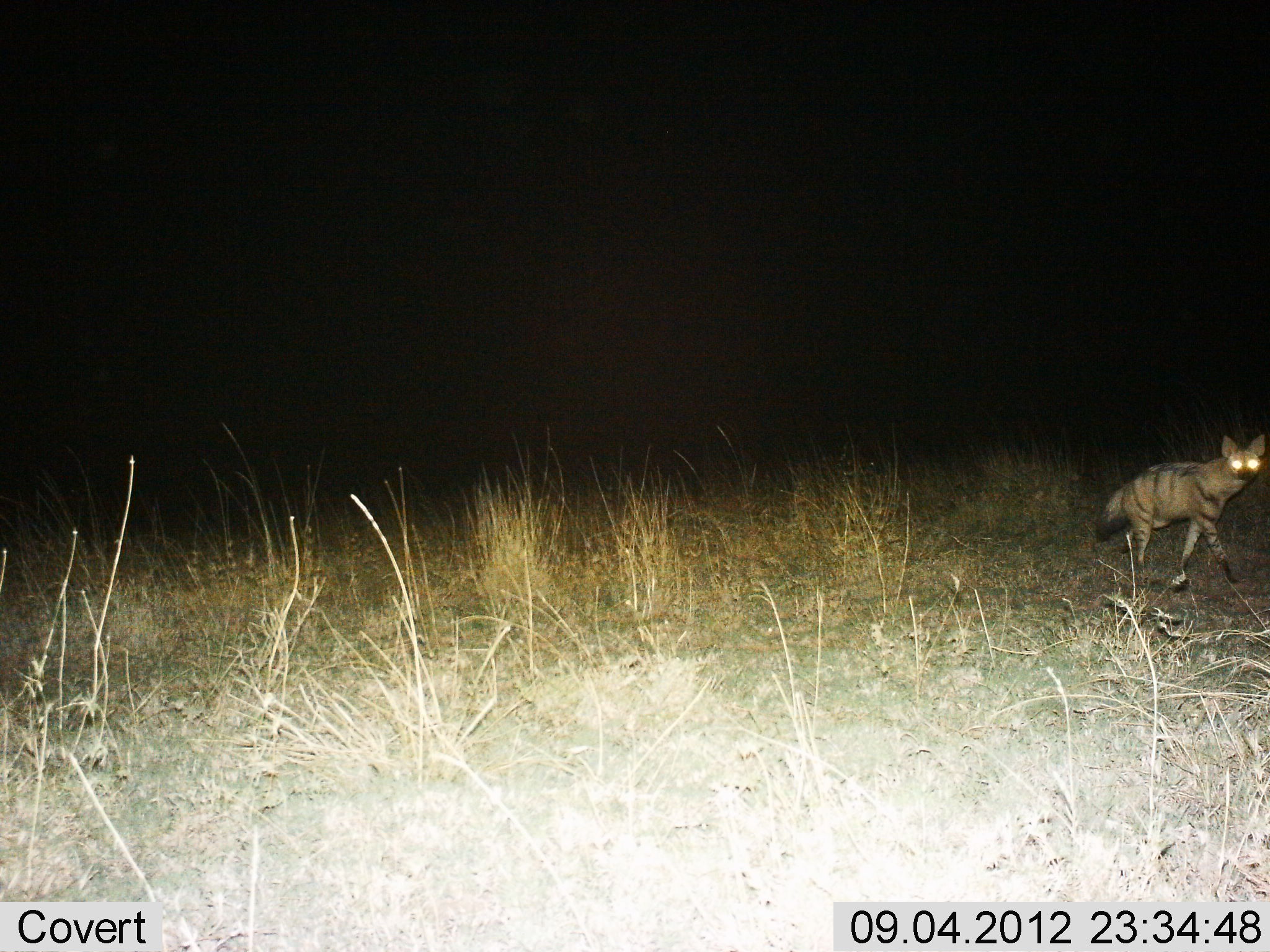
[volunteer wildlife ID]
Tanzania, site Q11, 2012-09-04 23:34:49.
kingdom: Animalia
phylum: Chordata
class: Mammalia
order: Carnivora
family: Hyaenidae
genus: Proteles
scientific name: Proteles cristatus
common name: aardwolf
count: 1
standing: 10%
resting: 0%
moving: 90%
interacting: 0%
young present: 0%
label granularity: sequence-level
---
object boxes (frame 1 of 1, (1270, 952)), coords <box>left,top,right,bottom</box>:
animal: <box>1094,428,1270,587</box>